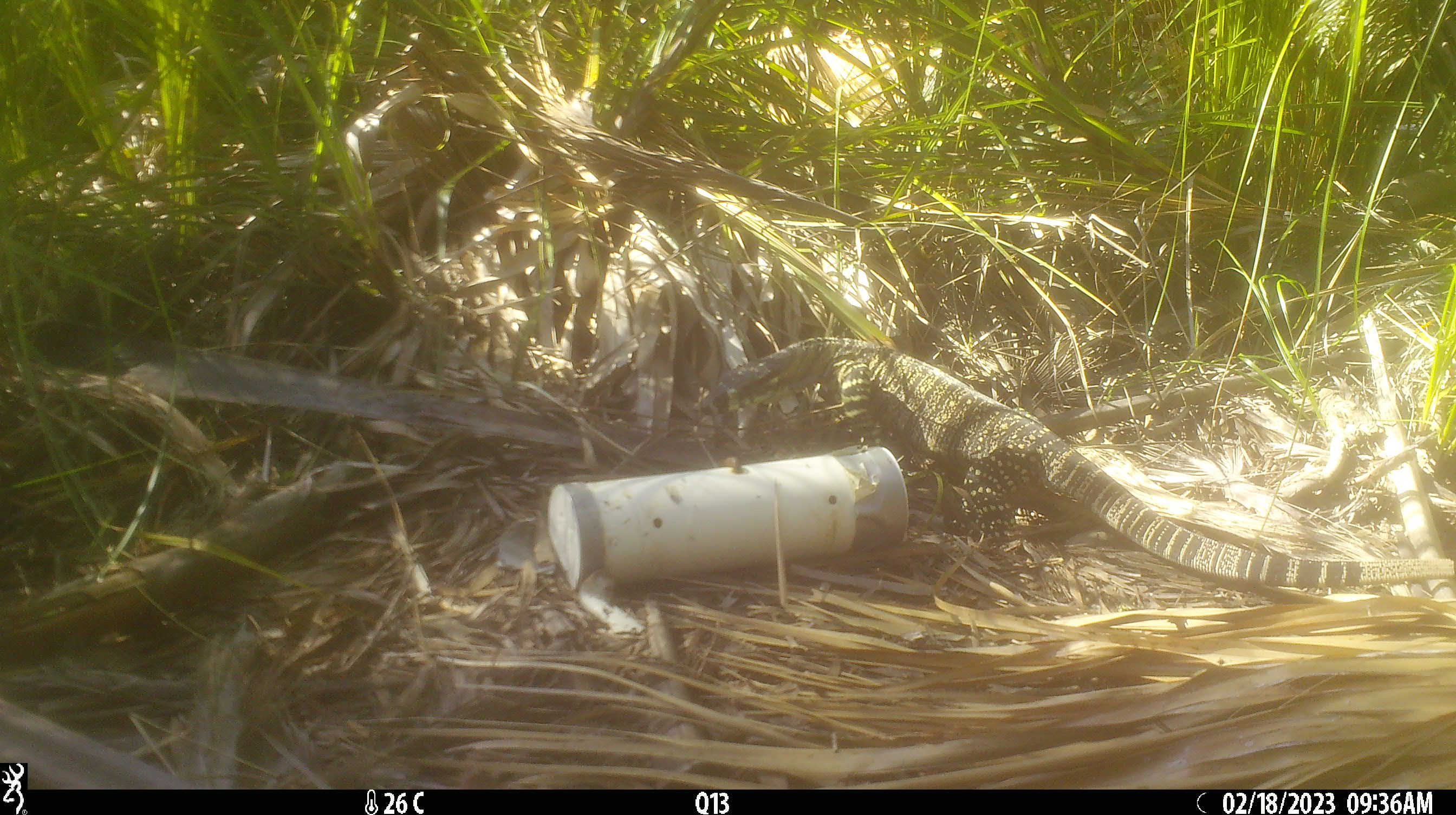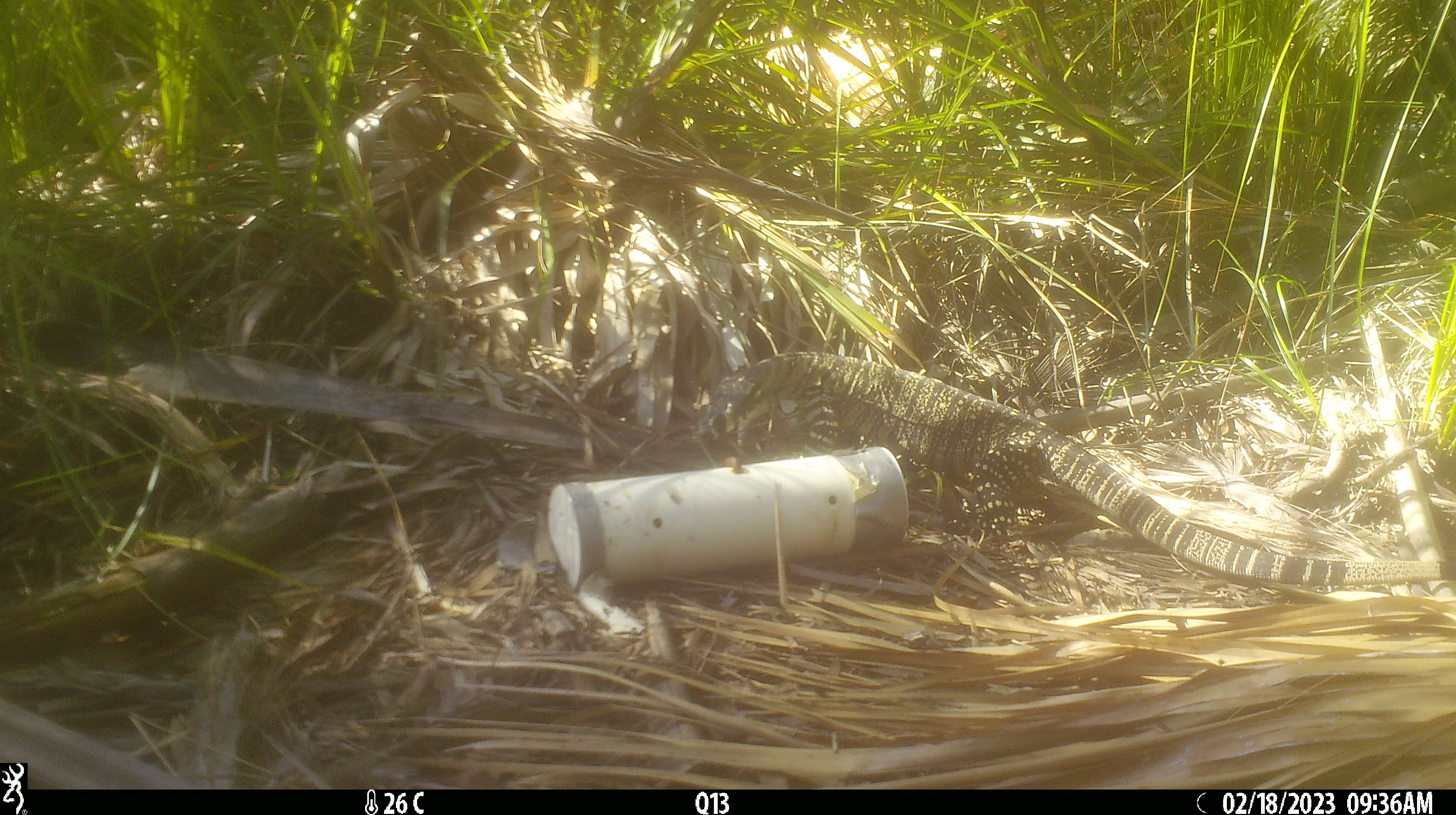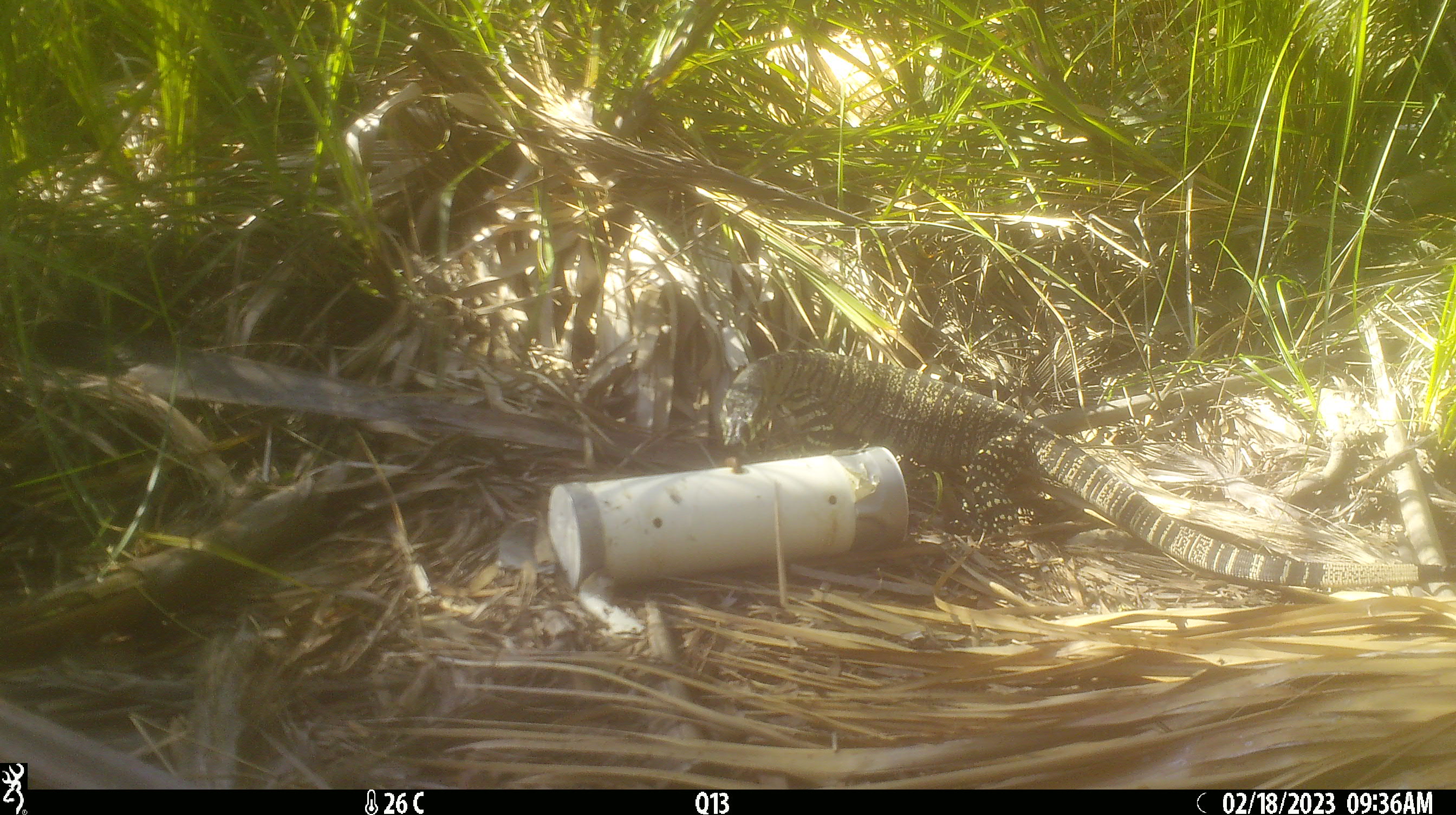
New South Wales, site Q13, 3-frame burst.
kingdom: Animalia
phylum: Chordata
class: Reptilia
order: Squamata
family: Varanidae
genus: Varanus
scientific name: Varanus varius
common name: lace monitor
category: goanna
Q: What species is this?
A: Goanna (lace monitor) (Varanus varius).